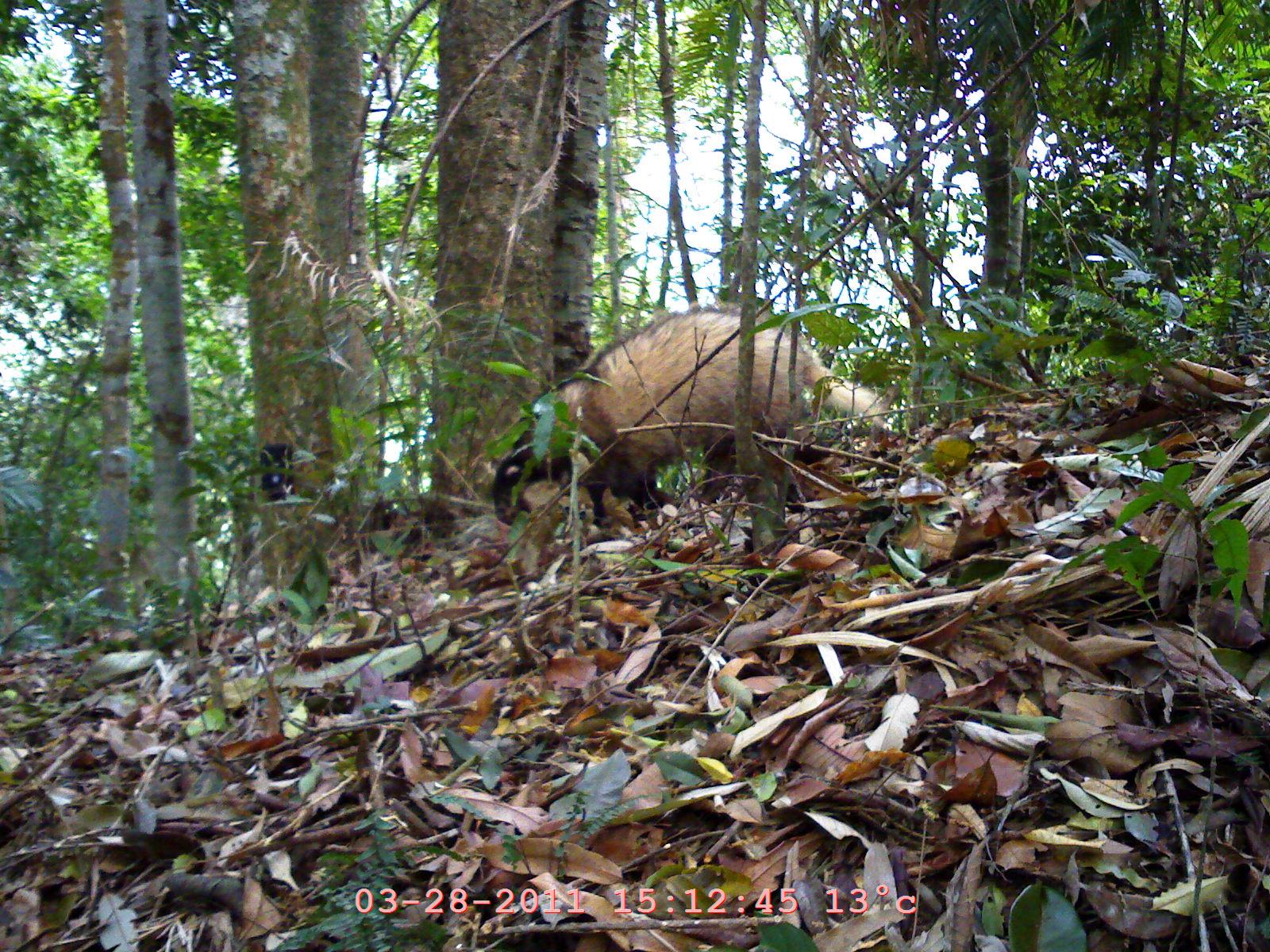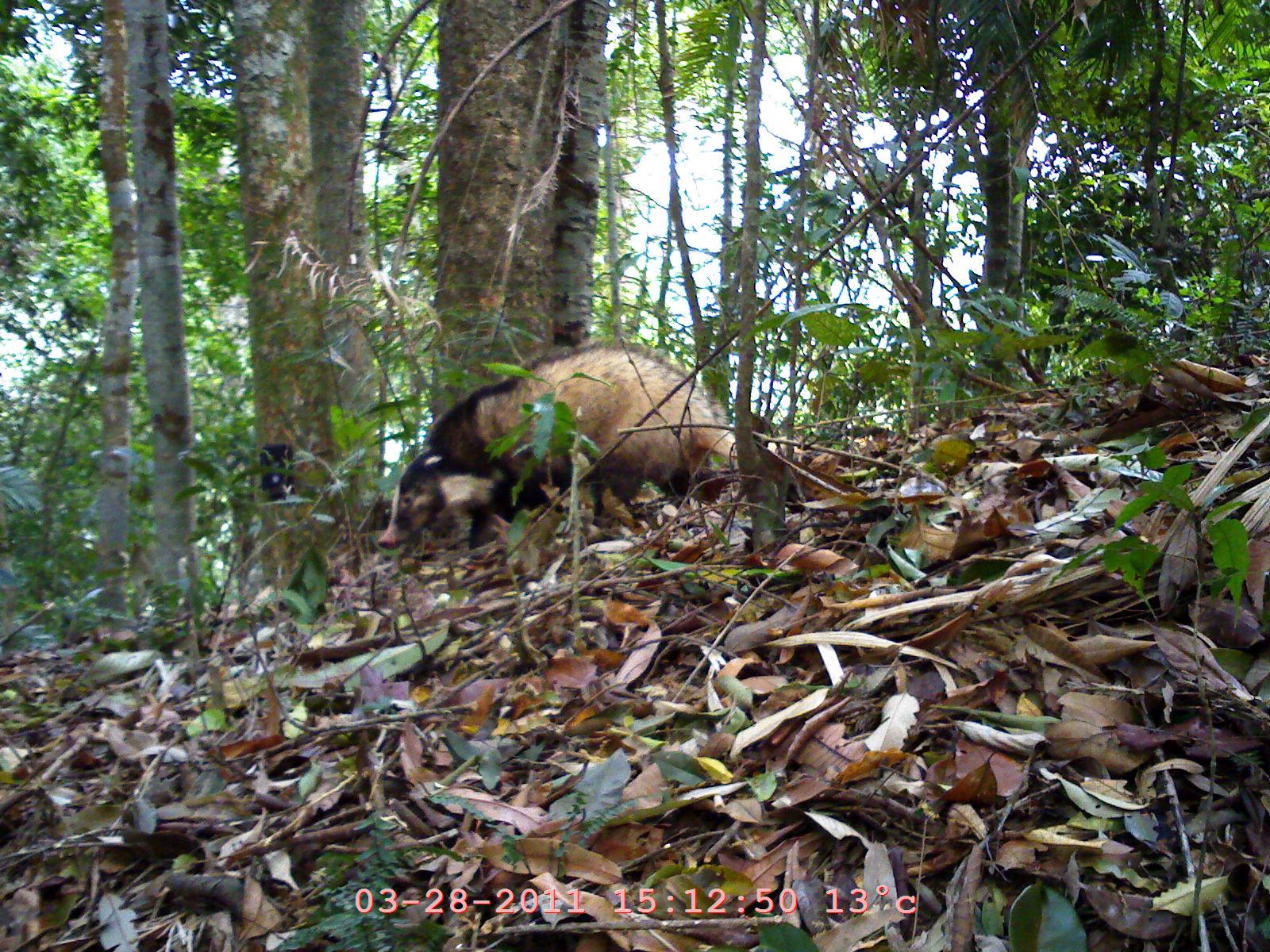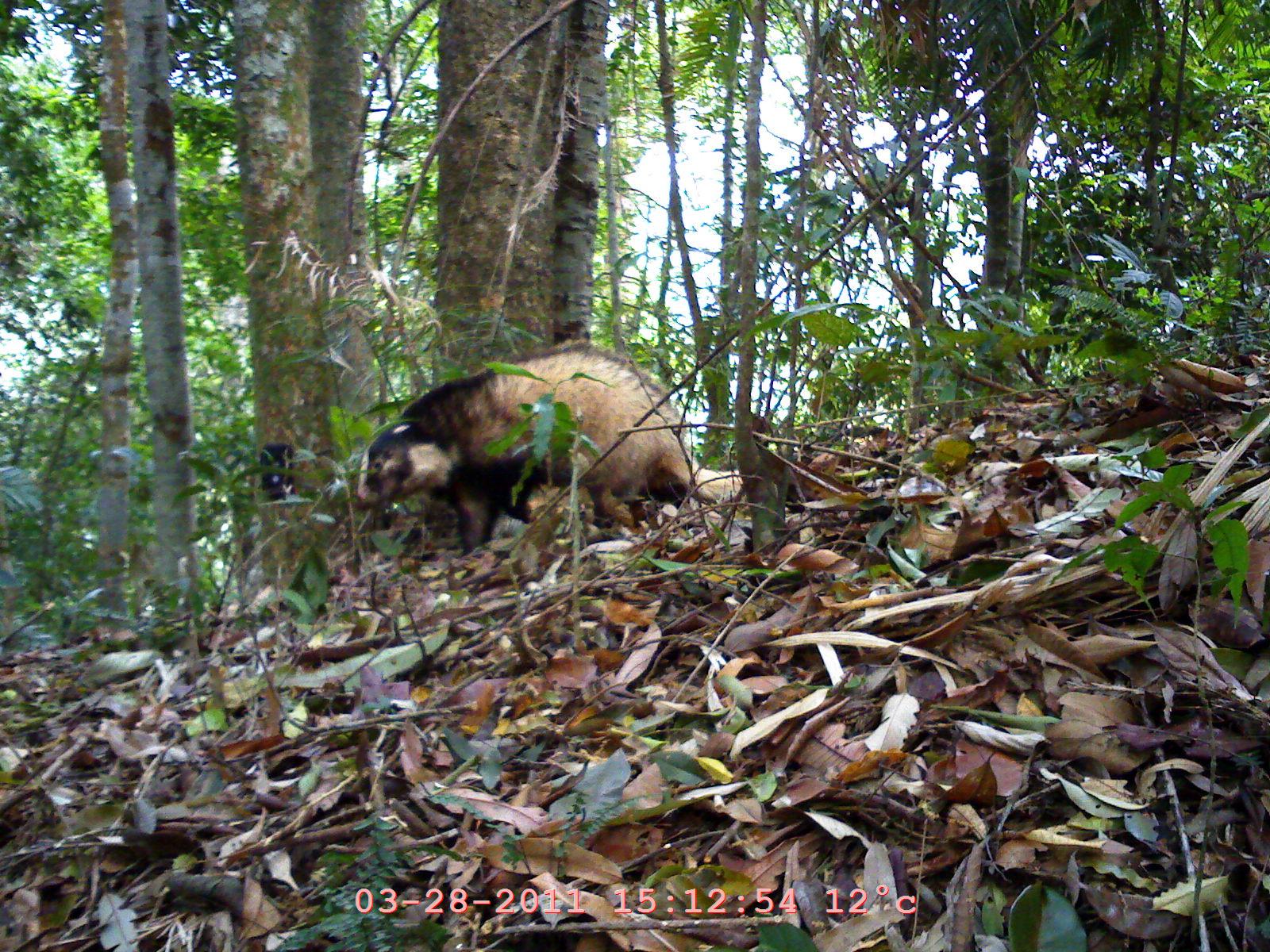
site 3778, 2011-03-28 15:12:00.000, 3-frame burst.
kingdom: Animalia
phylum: Chordata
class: Mammalia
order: Carnivora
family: Mustelidae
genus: Arctonyx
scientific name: Arctonyx collaris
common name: greater hog badger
Arctonyx collaris (greater hog badger), count 1.